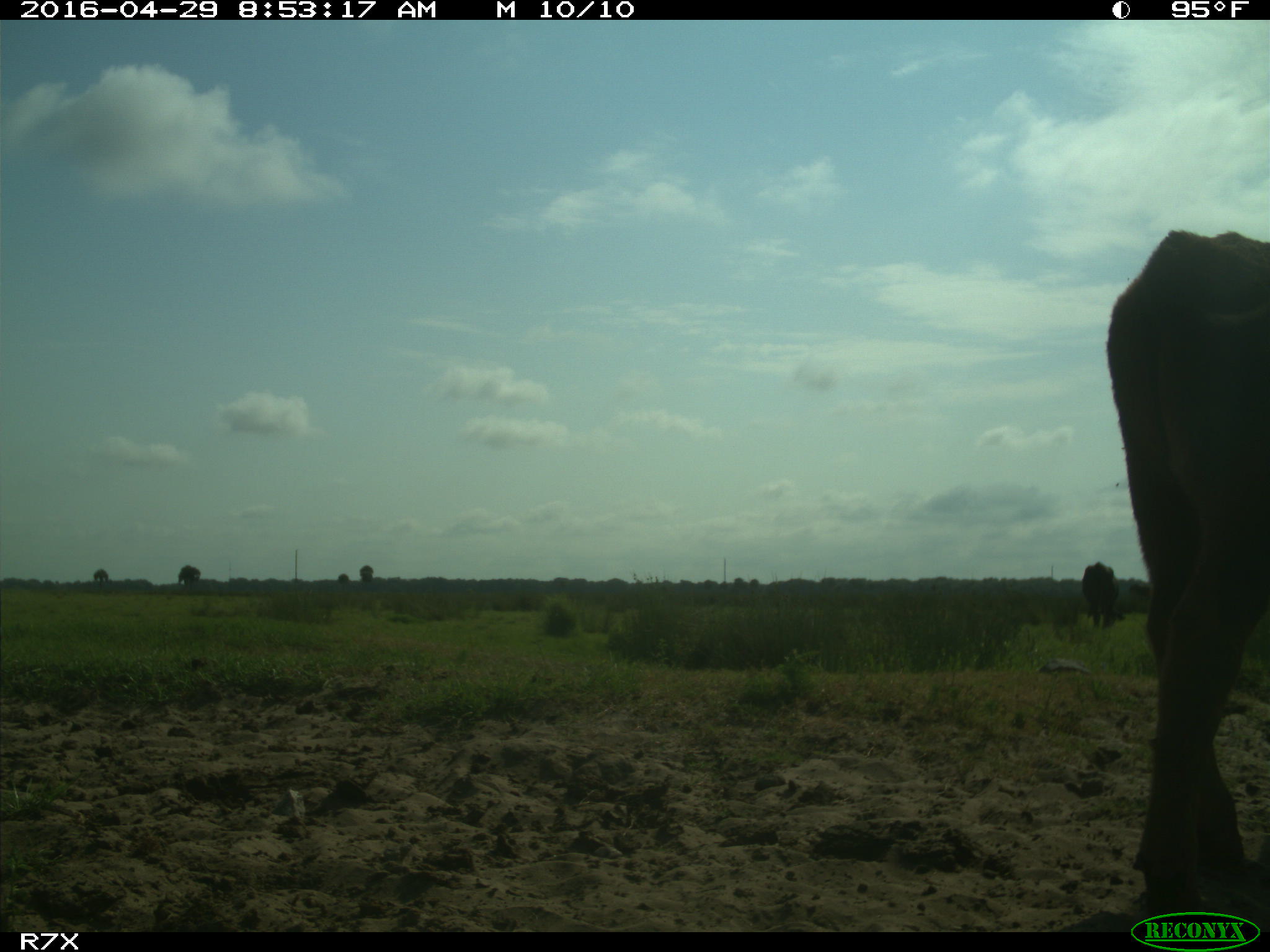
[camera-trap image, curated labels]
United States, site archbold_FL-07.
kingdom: Animalia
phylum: Chordata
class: Mammalia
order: Artiodactyla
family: Bovidae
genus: Bos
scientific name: Bos taurus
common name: domestic cow